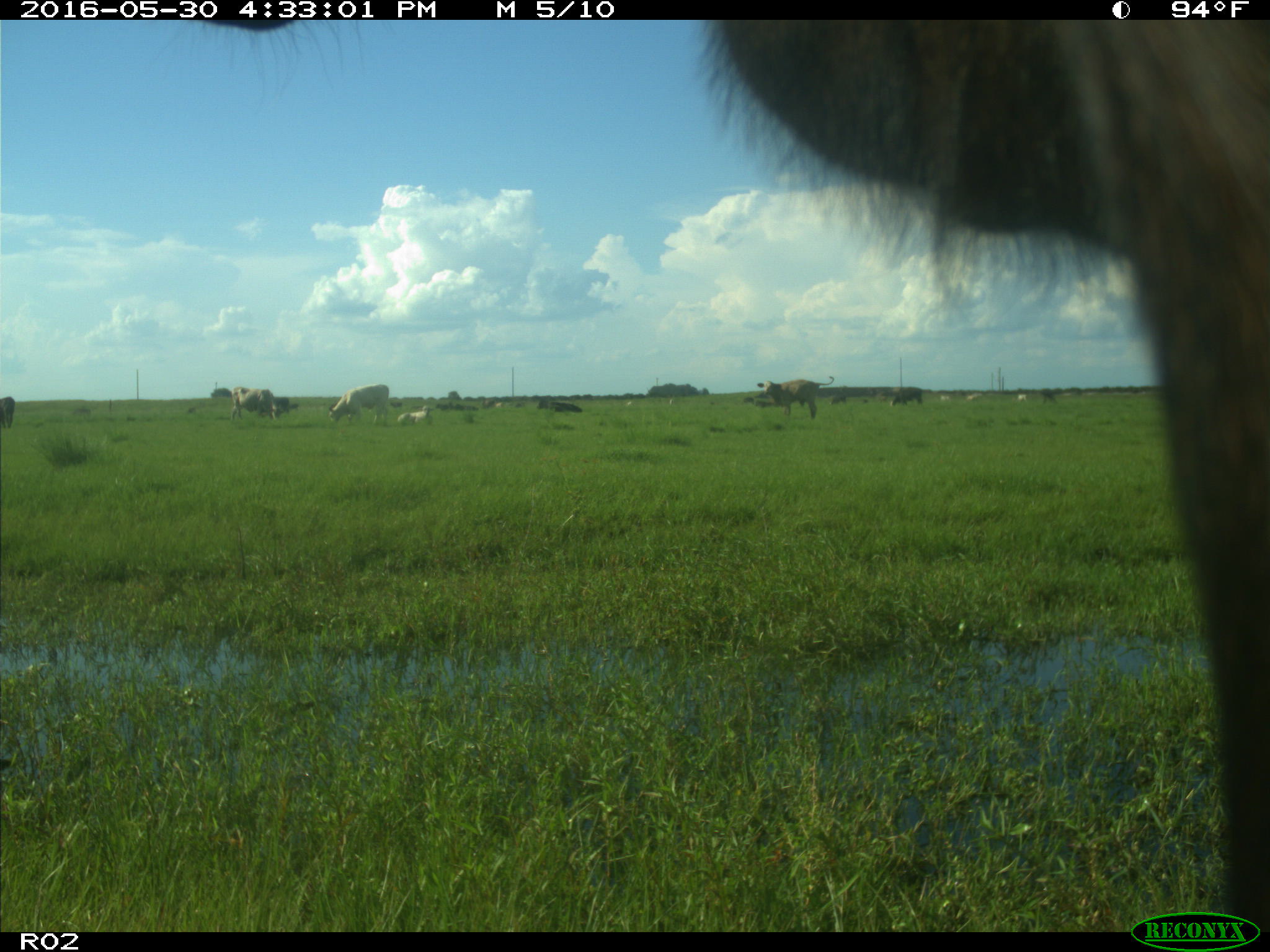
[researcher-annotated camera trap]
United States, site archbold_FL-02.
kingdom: Animalia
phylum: Chordata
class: Mammalia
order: Artiodactyla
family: Bovidae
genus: Bos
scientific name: Bos taurus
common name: domestic cow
Bos taurus (domestic cow).